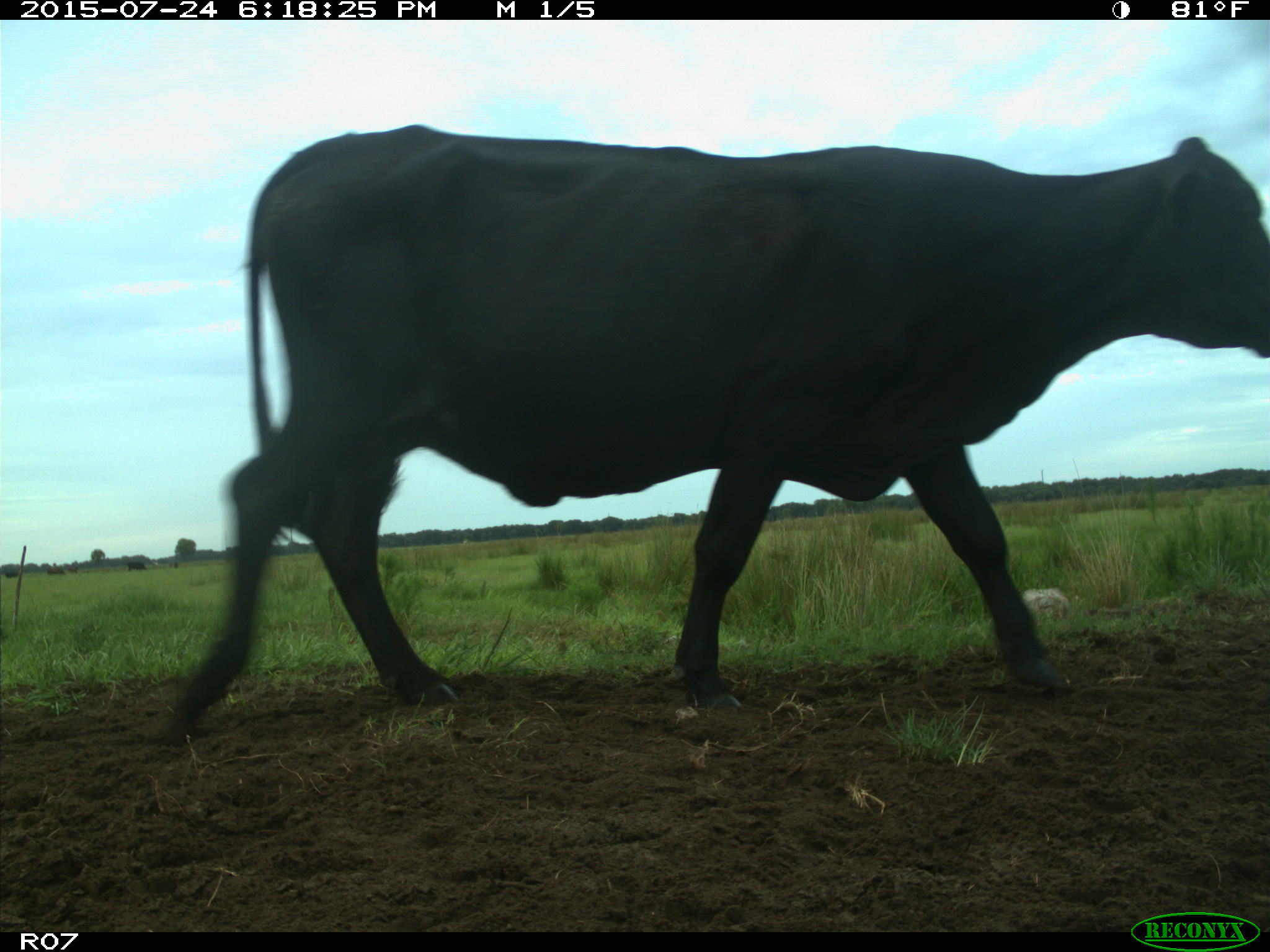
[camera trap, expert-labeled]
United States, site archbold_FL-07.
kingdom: Animalia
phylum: Chordata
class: Mammalia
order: Artiodactyla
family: Bovidae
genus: Bos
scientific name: Bos taurus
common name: domestic cow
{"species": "Bos taurus (domestic cow)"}